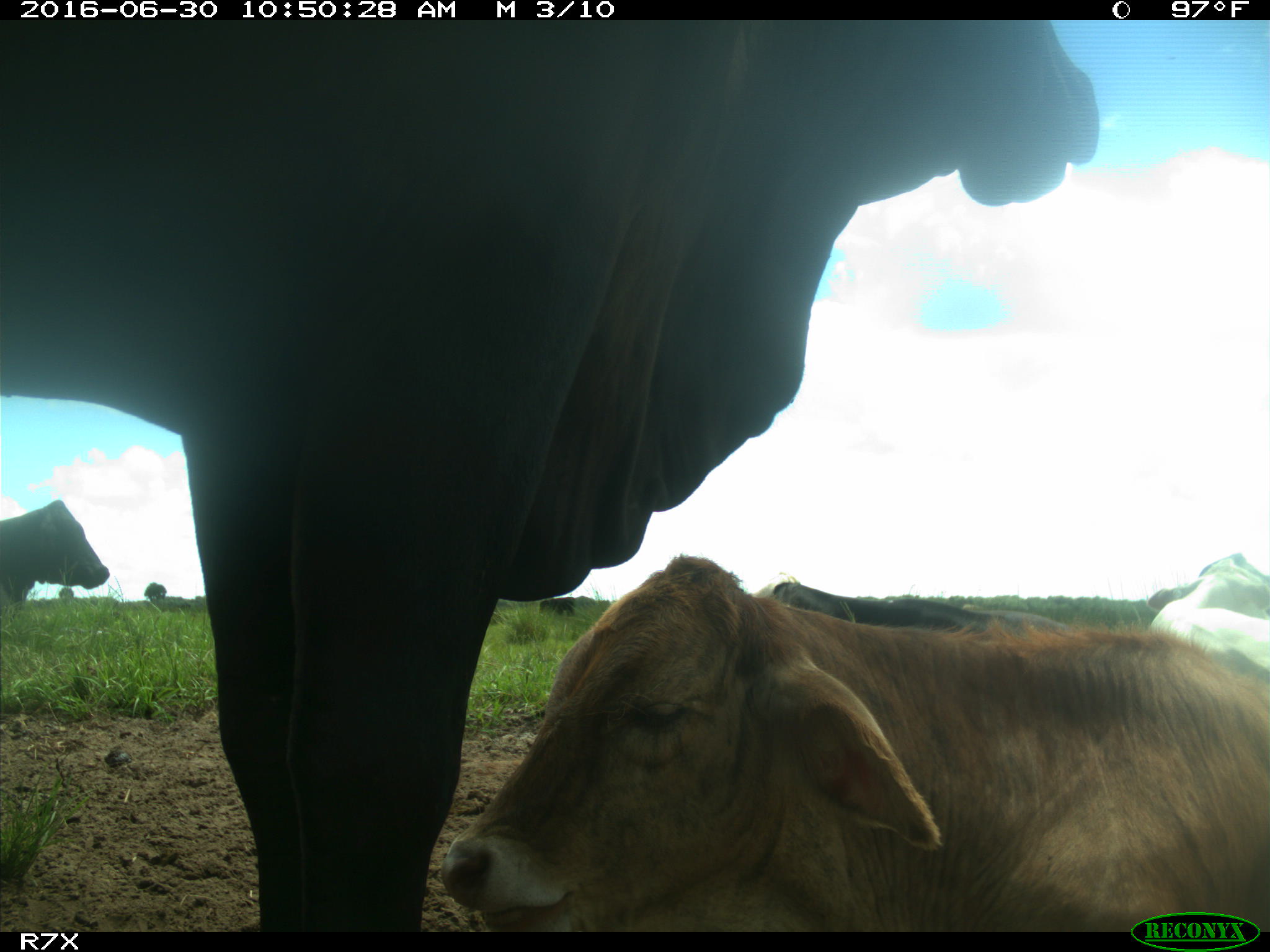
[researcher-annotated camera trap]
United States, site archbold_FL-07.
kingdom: Animalia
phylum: Chordata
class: Mammalia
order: Artiodactyla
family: Bovidae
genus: Bos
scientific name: Bos taurus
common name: domestic cow